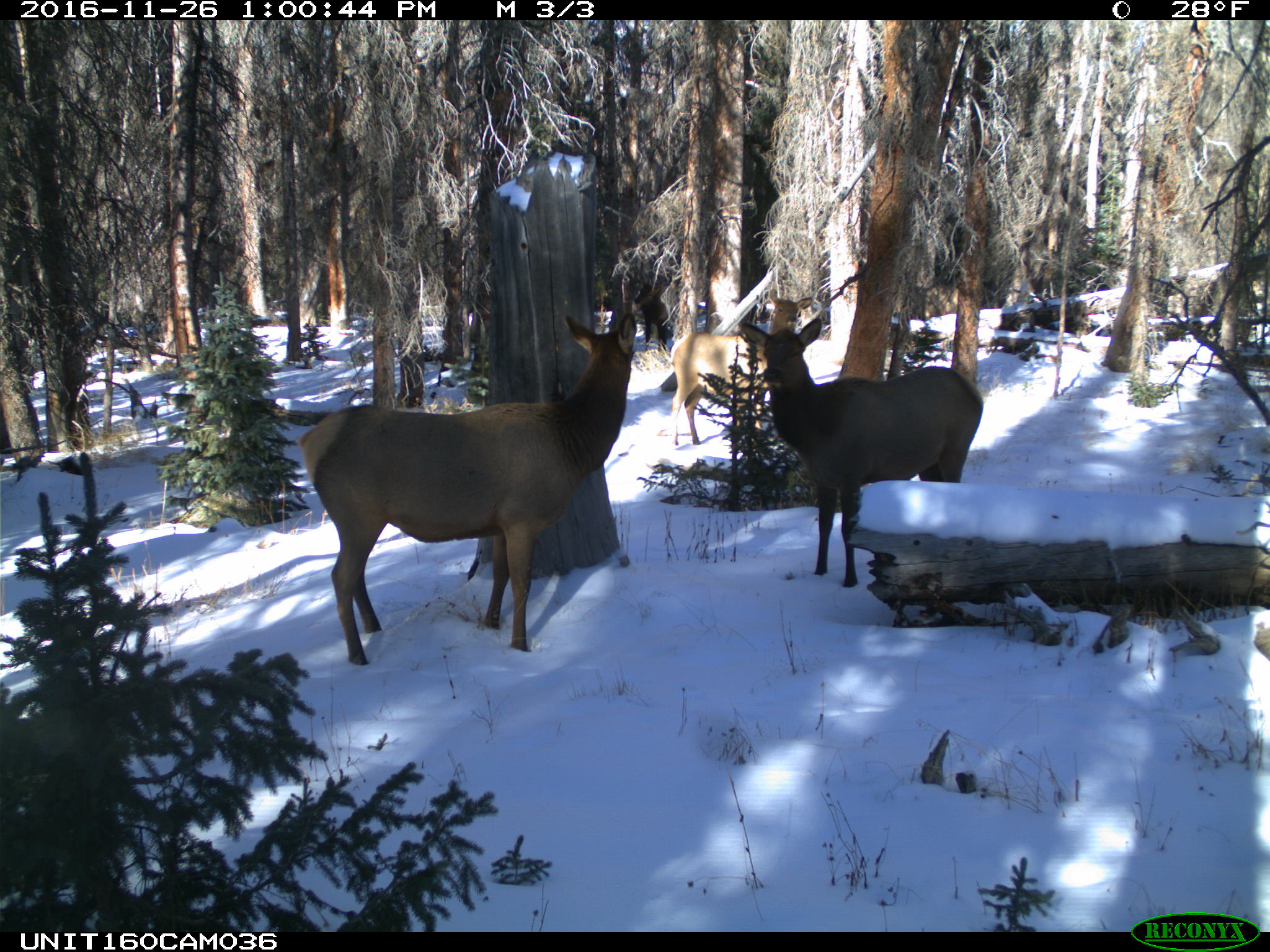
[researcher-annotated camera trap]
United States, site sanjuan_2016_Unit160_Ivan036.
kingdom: Animalia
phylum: Chordata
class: Mammalia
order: Artiodactyla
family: Cervidae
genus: Cervus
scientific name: Cervus elaphus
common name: red deer